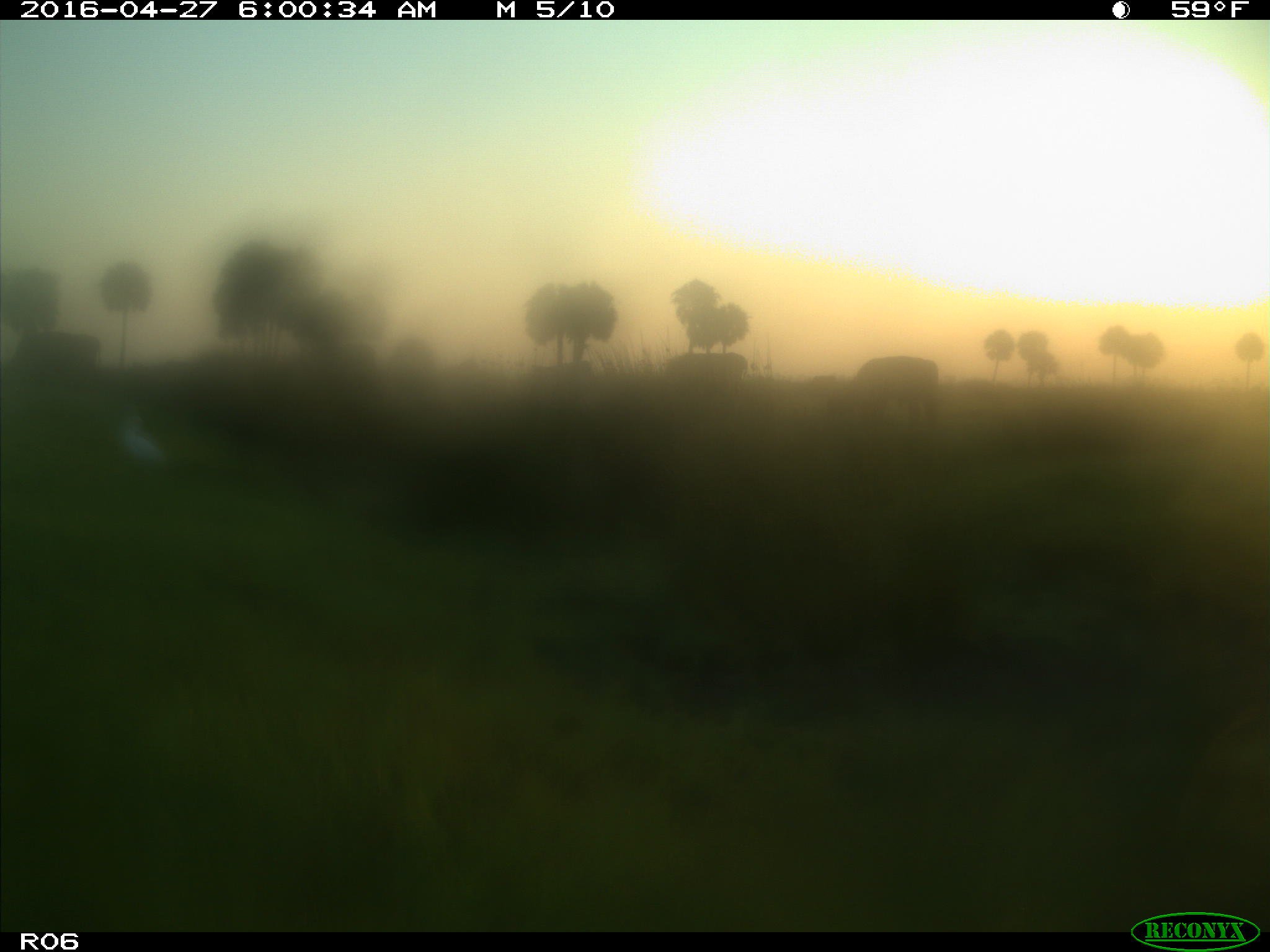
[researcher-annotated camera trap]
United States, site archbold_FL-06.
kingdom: Animalia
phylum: Chordata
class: Mammalia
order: Artiodactyla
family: Bovidae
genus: Bos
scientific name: Bos taurus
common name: domestic cow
Bos taurus (domestic cow).